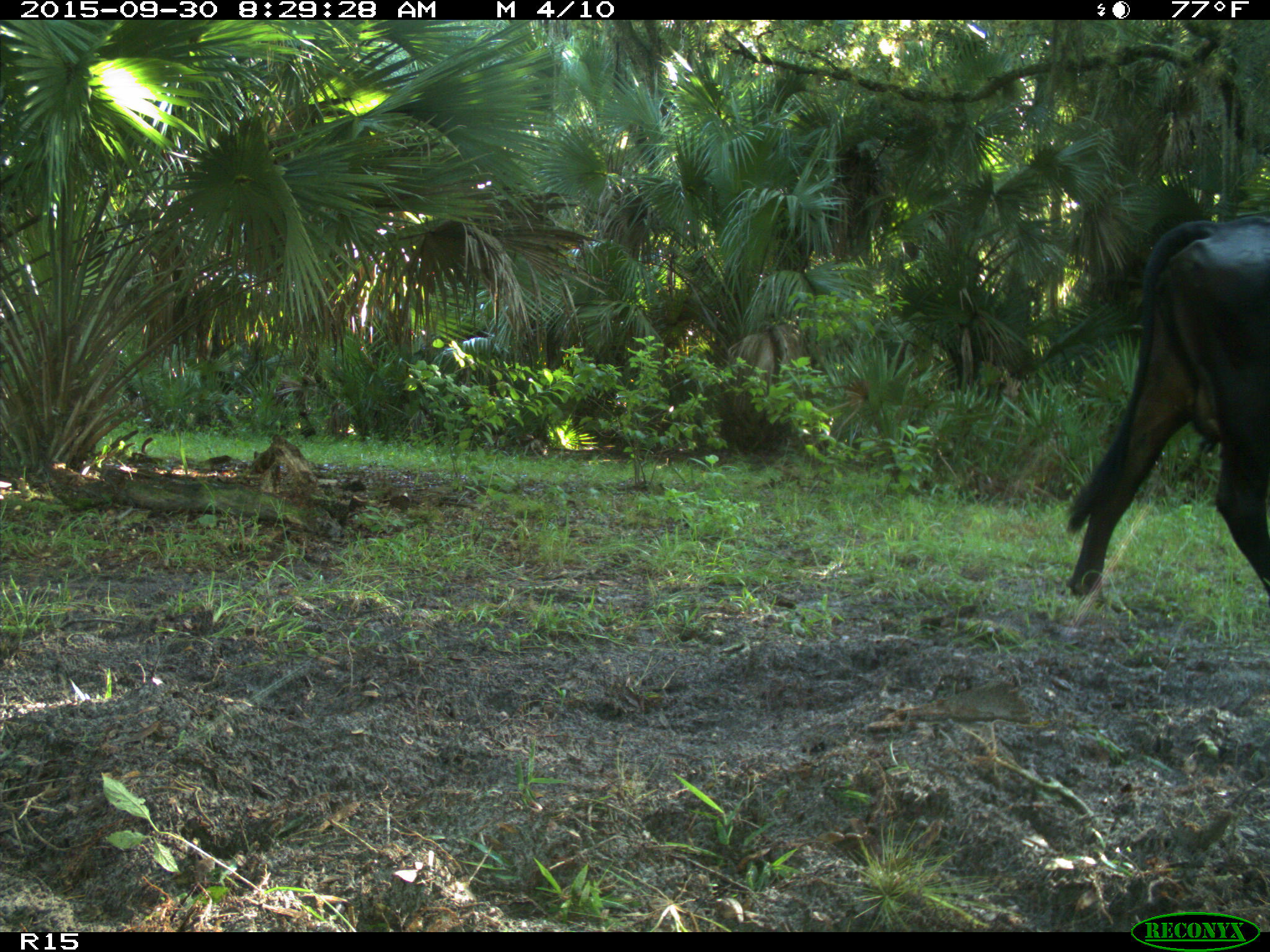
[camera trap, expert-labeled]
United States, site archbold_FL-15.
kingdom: Animalia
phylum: Chordata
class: Mammalia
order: Artiodactyla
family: Bovidae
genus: Bos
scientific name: Bos taurus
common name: domestic cow